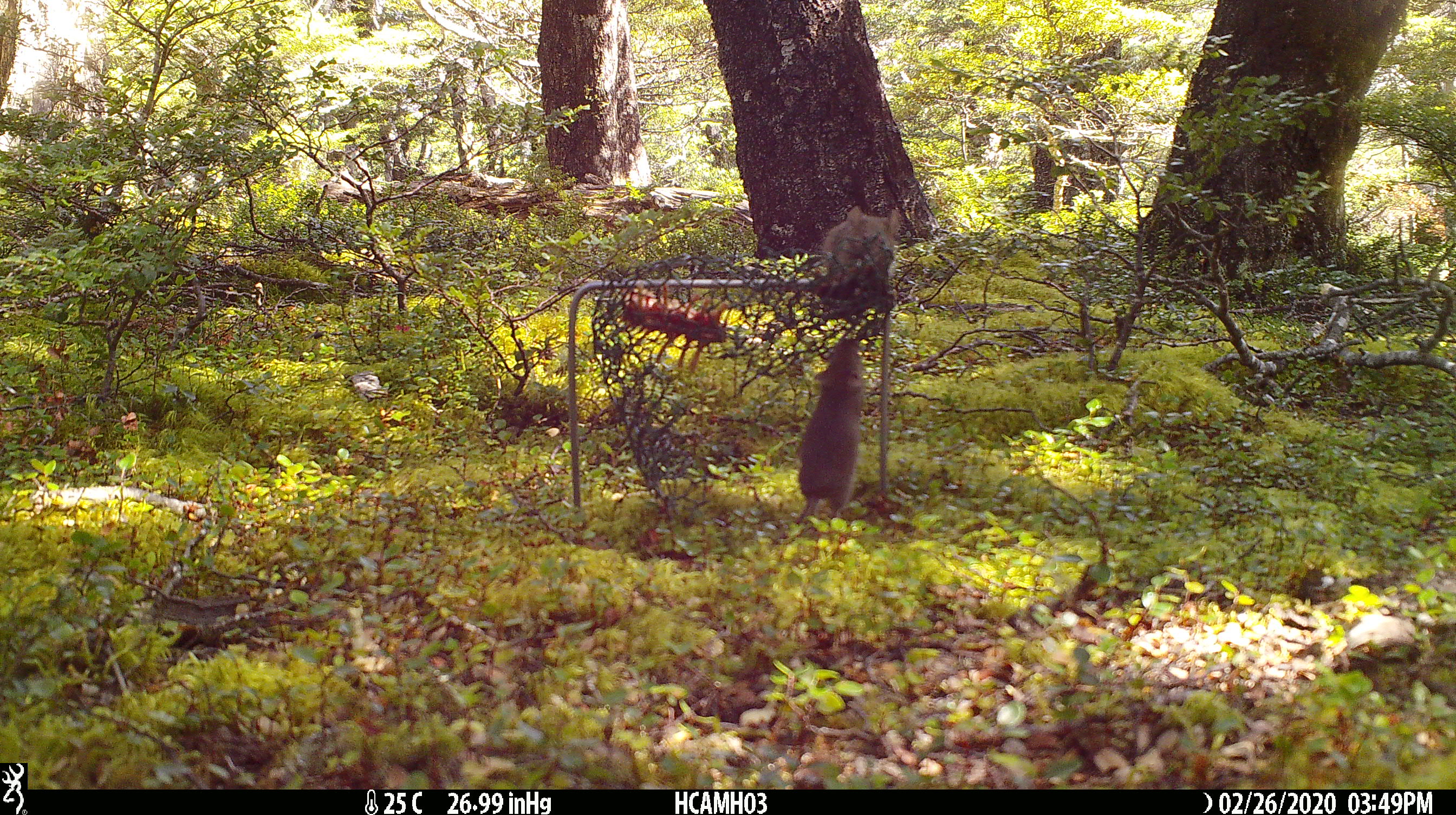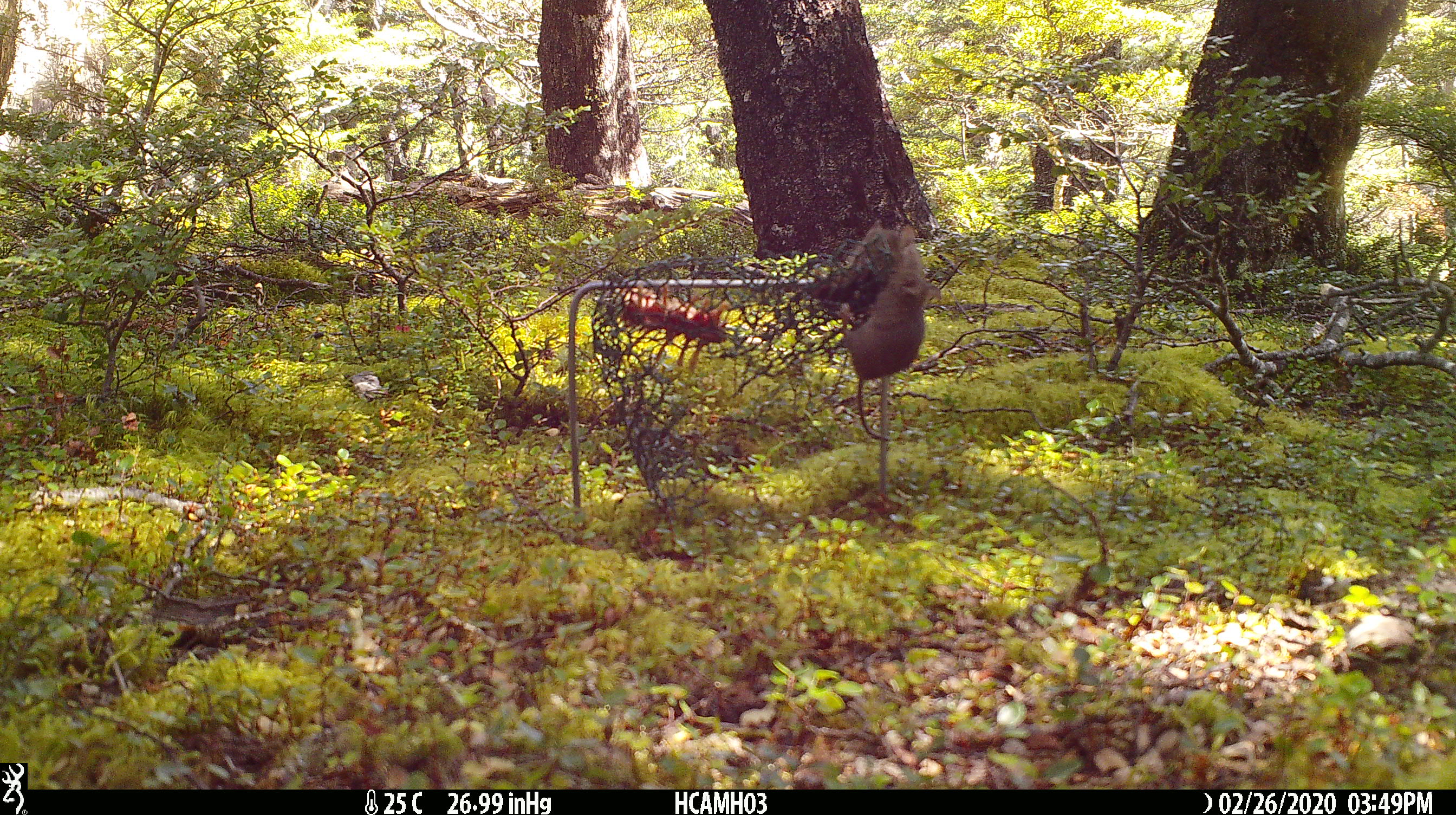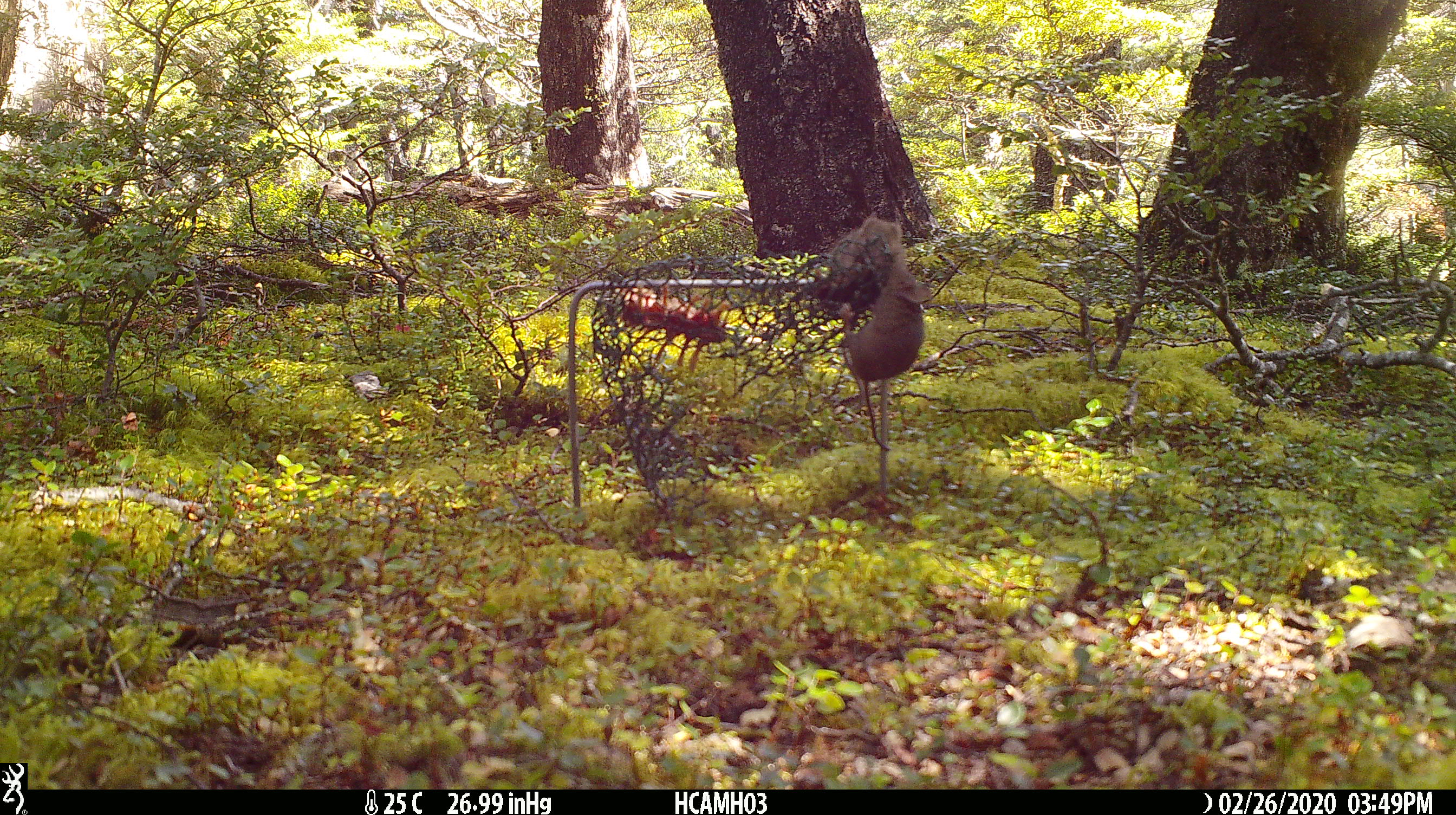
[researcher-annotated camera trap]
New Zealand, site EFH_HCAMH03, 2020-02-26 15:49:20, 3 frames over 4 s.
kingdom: Animalia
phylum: Chordata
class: Mammalia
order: Rodentia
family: Muridae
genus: Mus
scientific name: Mus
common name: mouse